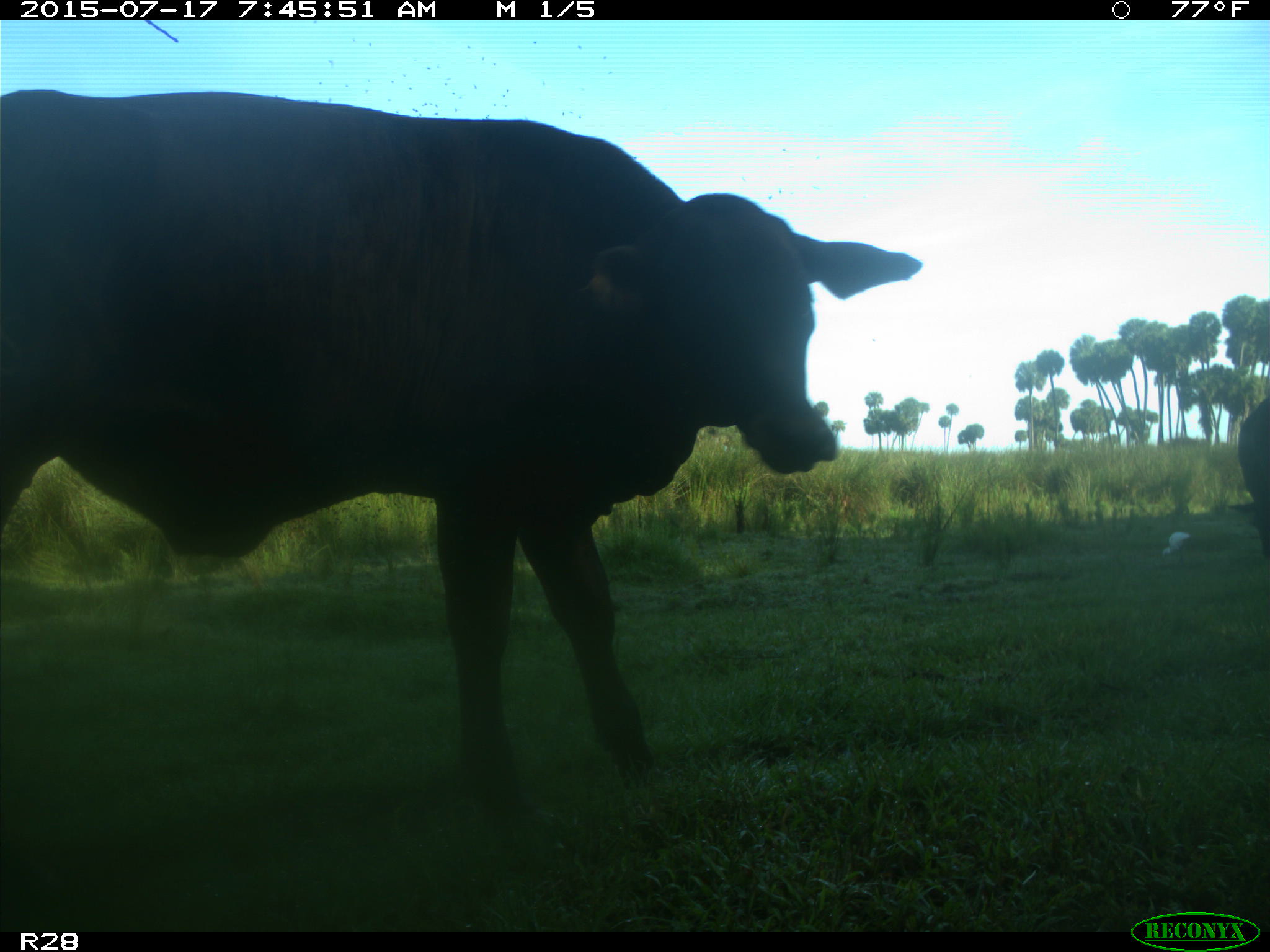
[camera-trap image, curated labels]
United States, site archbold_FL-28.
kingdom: Animalia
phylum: Chordata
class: Mammalia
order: Artiodactyla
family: Bovidae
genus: Bos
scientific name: Bos taurus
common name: domestic cow